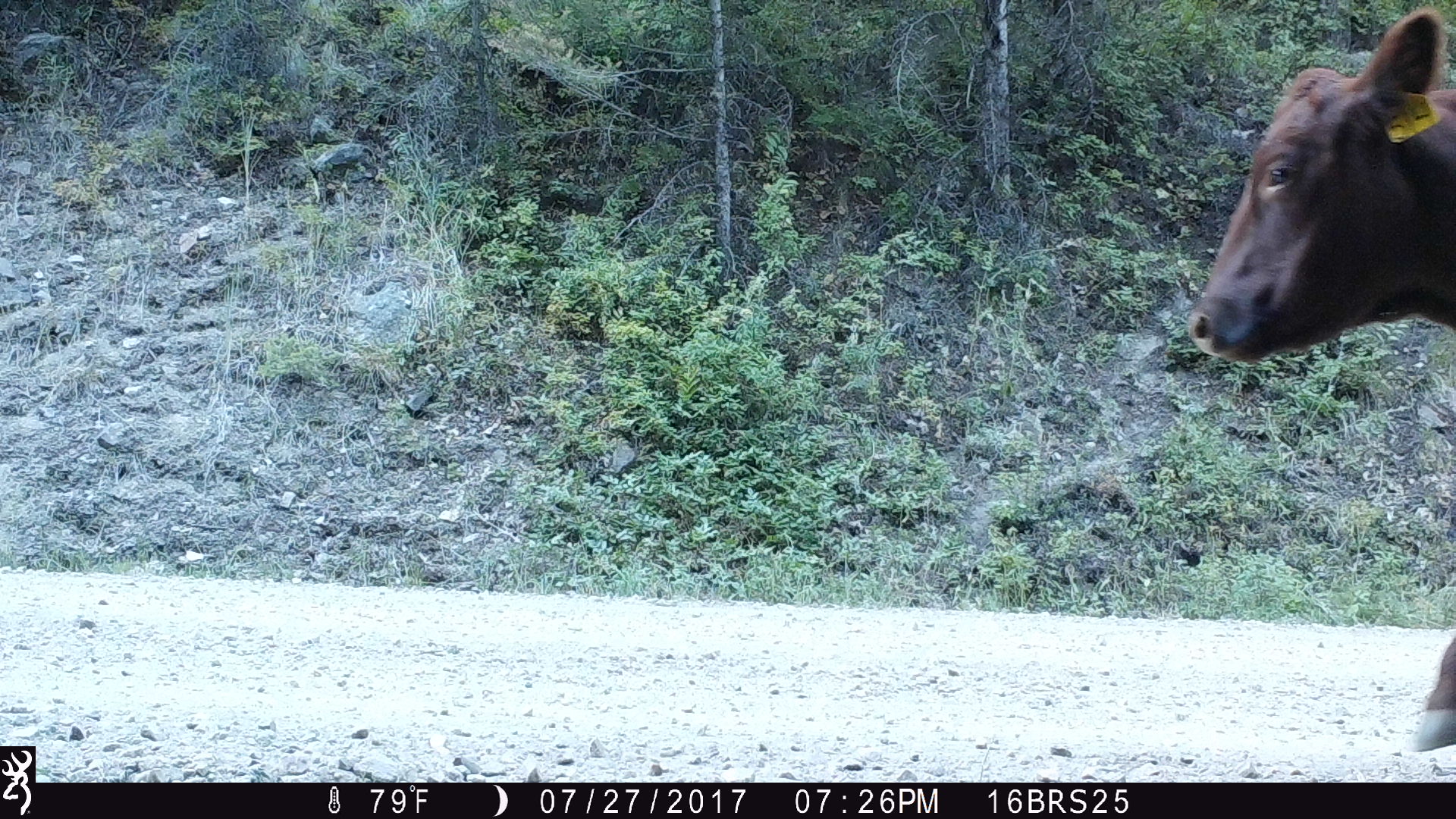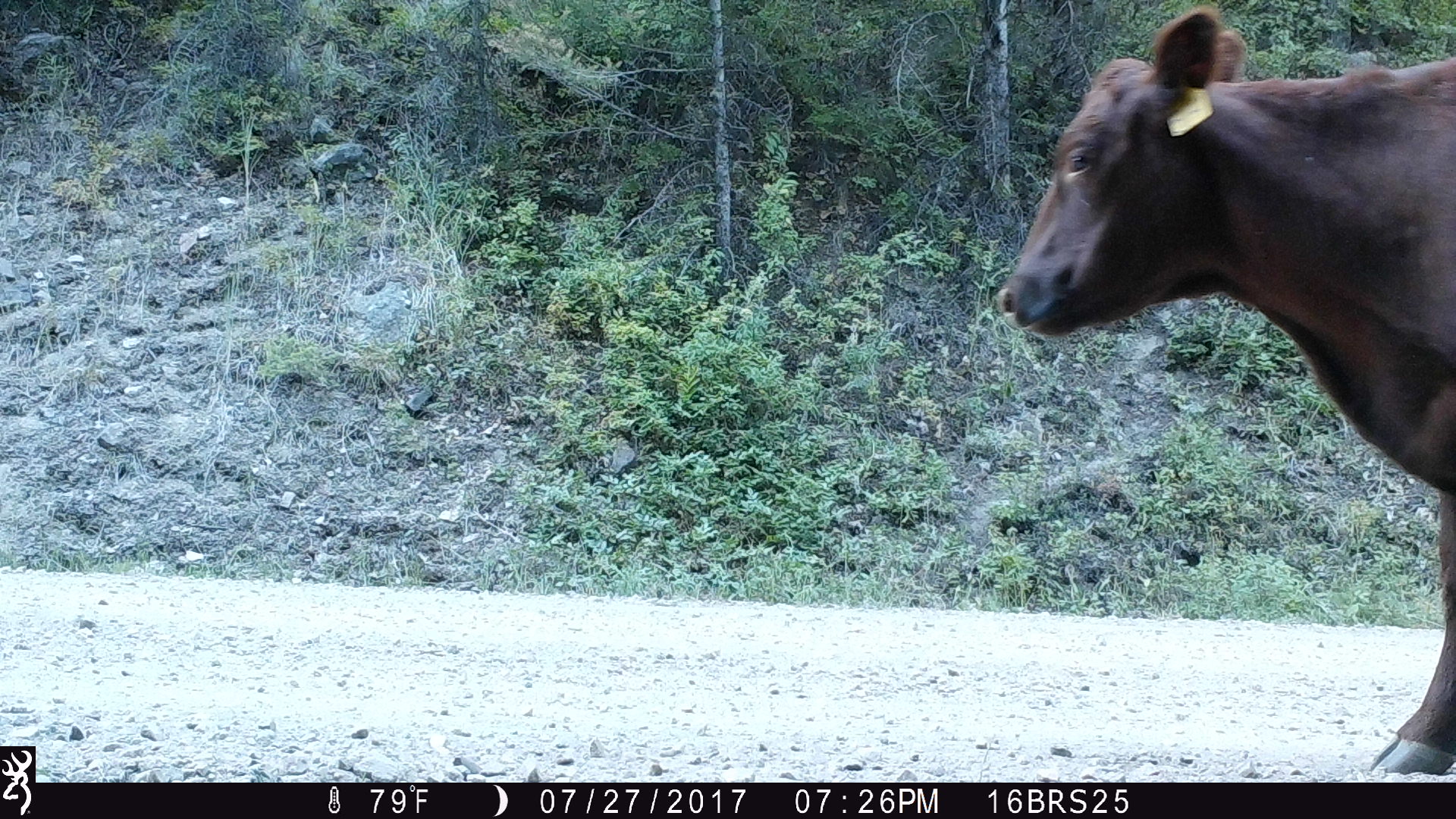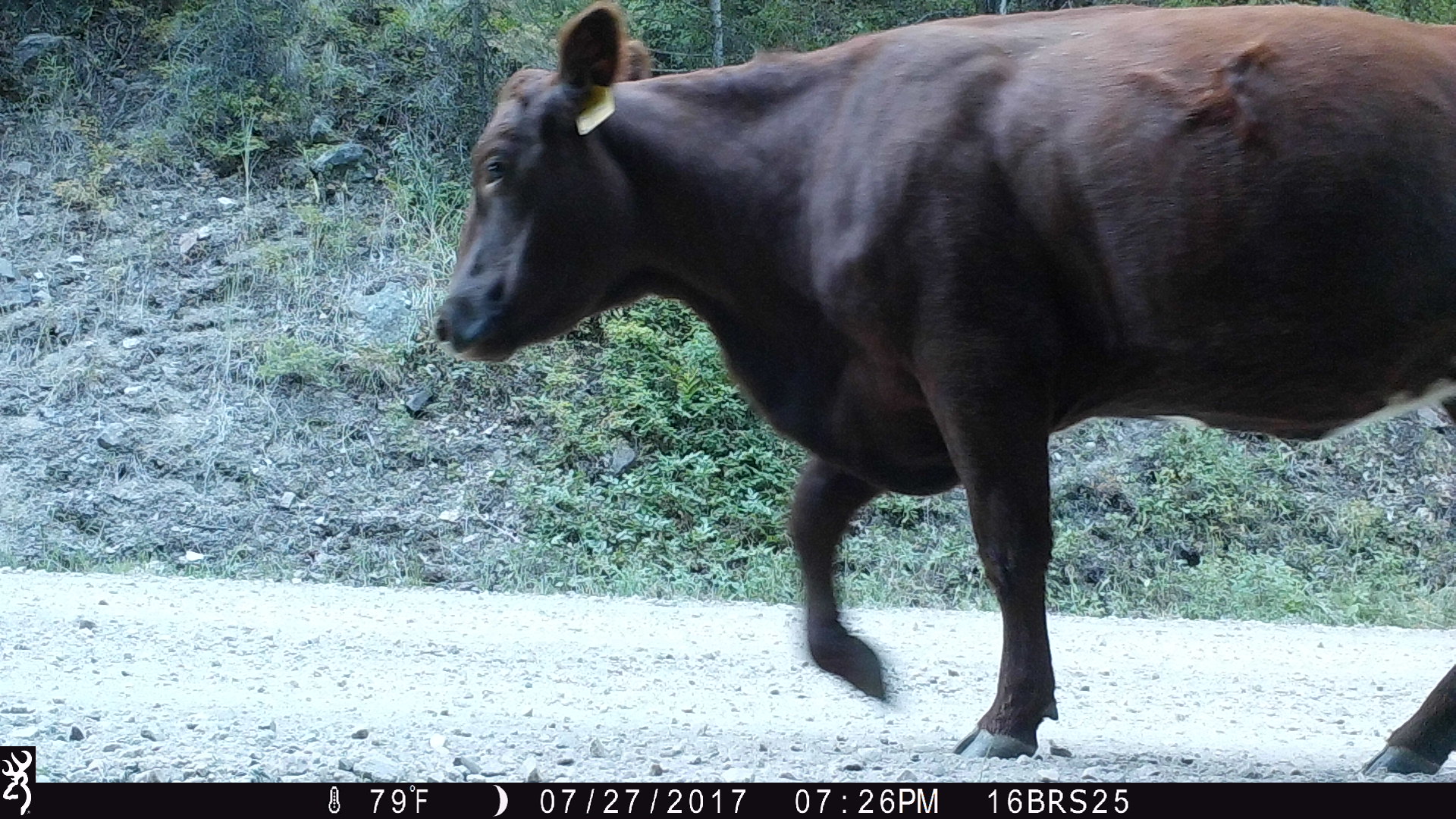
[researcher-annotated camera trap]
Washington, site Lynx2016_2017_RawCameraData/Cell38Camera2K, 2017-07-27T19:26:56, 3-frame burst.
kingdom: Animalia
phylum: Chordata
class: Mammalia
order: Artiodactyla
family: Bovidae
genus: Bos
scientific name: Bos taurus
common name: domestic cattle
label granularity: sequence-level